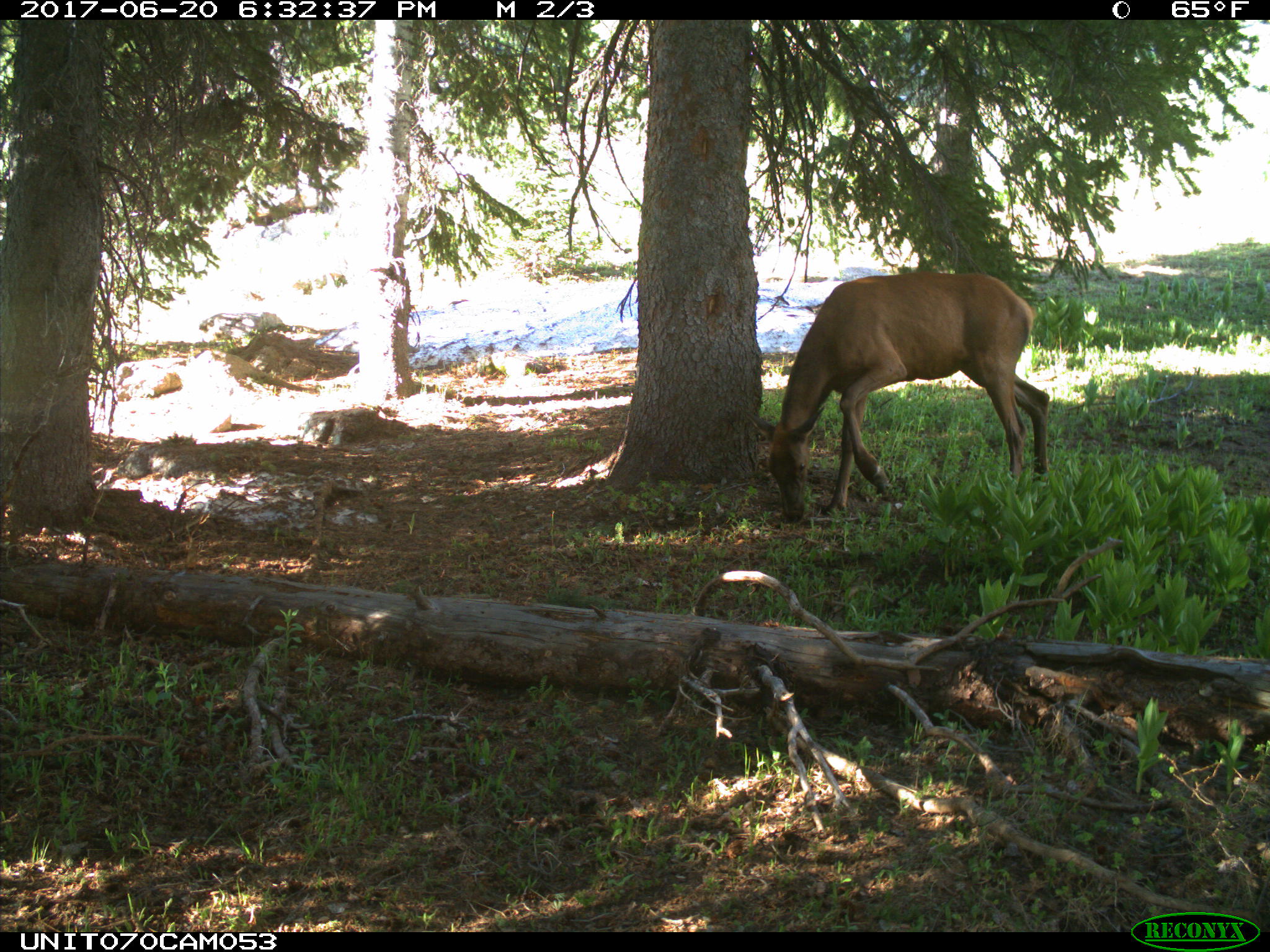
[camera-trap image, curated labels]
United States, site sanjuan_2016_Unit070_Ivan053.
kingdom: Animalia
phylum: Chordata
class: Mammalia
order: Artiodactyla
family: Cervidae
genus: Cervus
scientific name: Cervus elaphus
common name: red deer